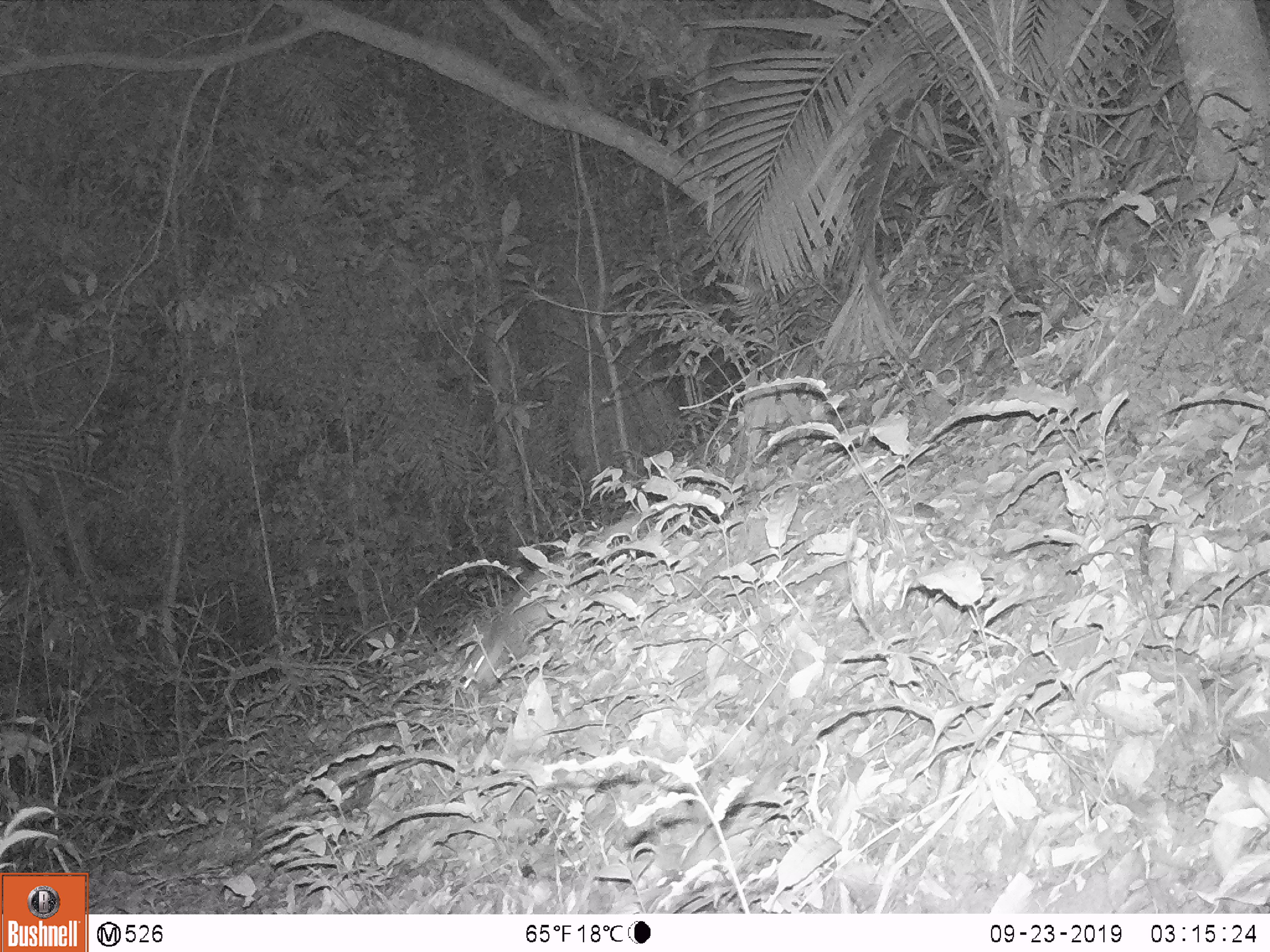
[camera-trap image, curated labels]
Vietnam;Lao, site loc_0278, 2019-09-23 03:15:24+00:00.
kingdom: Animalia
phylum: Chordata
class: Mammalia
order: Carnivora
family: Mustelidae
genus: Melogale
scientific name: Melogale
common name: ferret badger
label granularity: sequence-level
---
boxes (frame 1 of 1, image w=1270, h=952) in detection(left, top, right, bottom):
ferret badger: detection(458, 507, 658, 692)